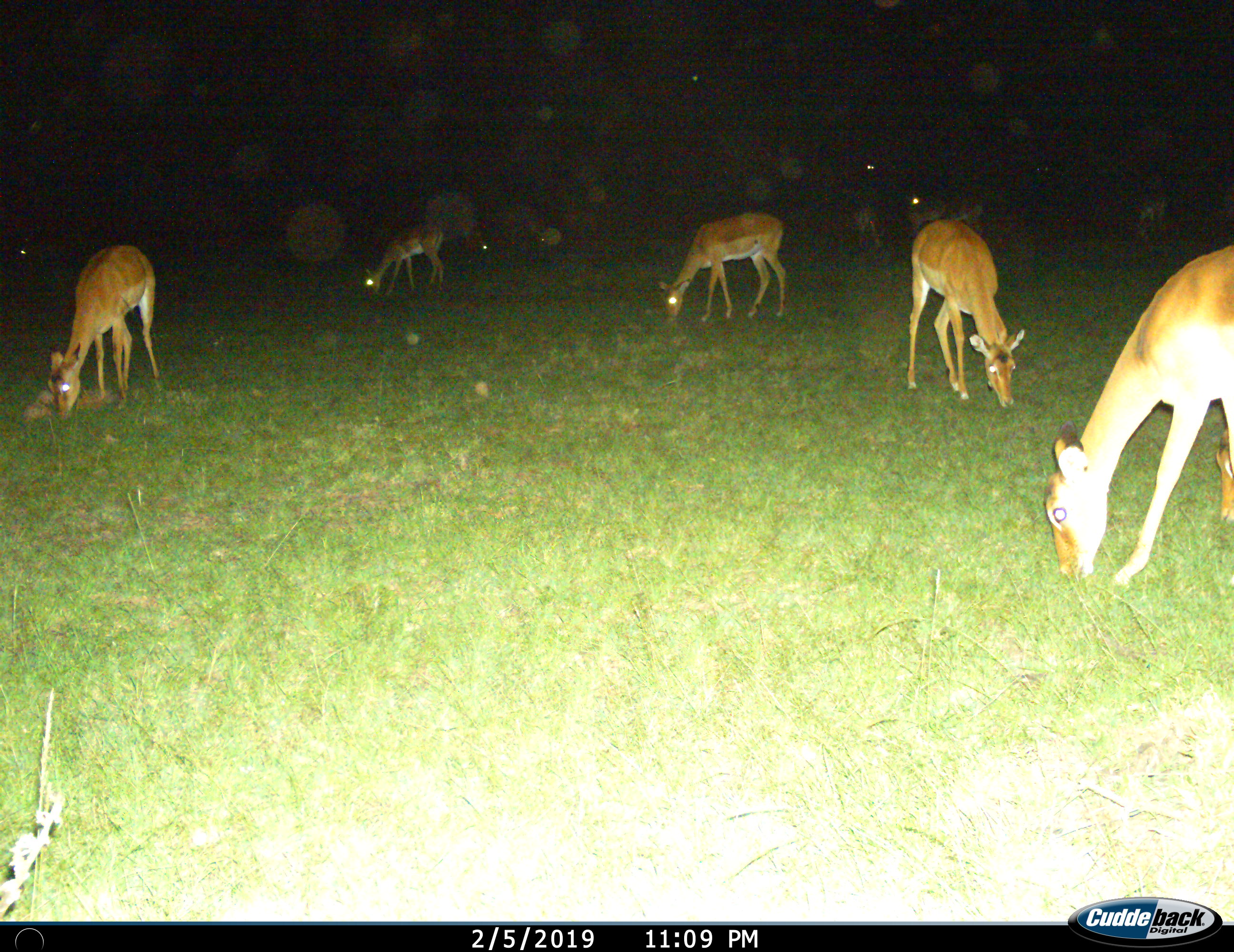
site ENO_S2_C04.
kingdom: Animalia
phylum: Chordata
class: Mammalia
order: Artiodactyla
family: Bovidae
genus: Aepyceros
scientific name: Aepyceros melampus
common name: impala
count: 9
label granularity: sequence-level